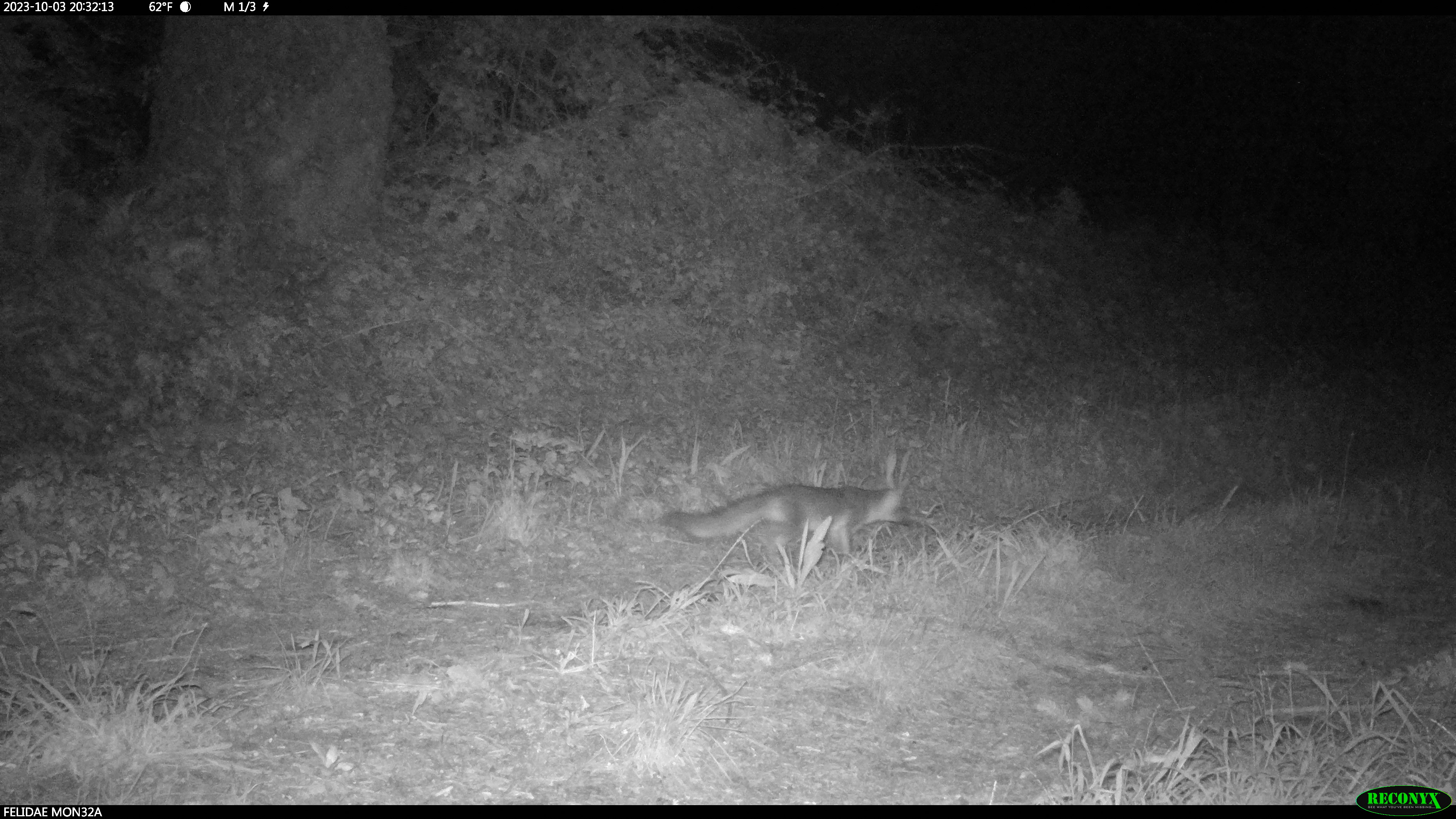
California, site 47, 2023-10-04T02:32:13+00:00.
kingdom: Animalia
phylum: Chordata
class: Mammalia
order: Carnivora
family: Canidae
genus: Urocyon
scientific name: Urocyon cinereoargenteus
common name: gray fox